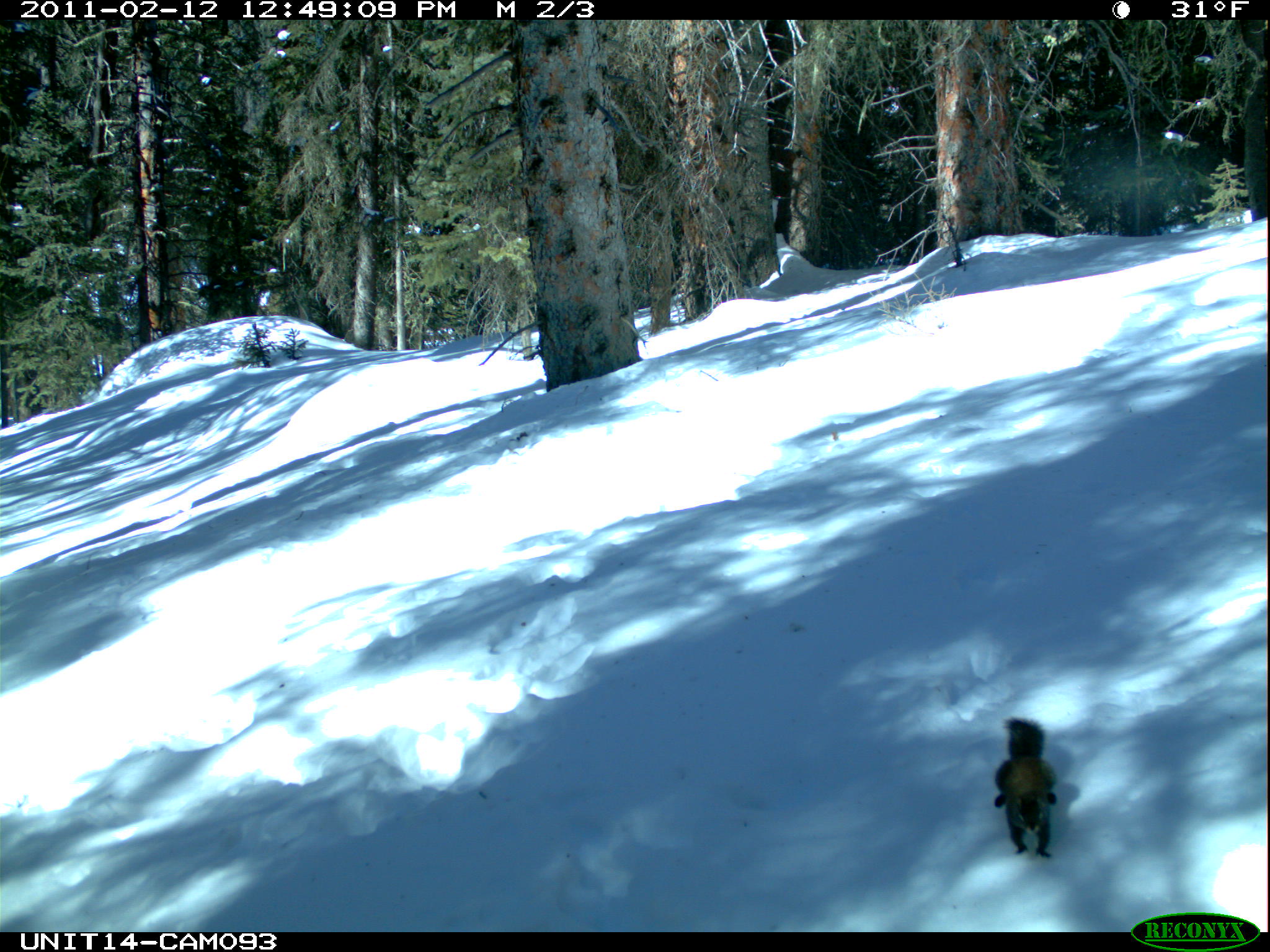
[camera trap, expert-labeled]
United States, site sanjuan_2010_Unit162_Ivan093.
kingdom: Animalia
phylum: Chordata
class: Mammalia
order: Rodentia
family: Sciuridae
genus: Tamiasciurus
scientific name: Tamiasciurus hudsonicus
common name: american red squirrel